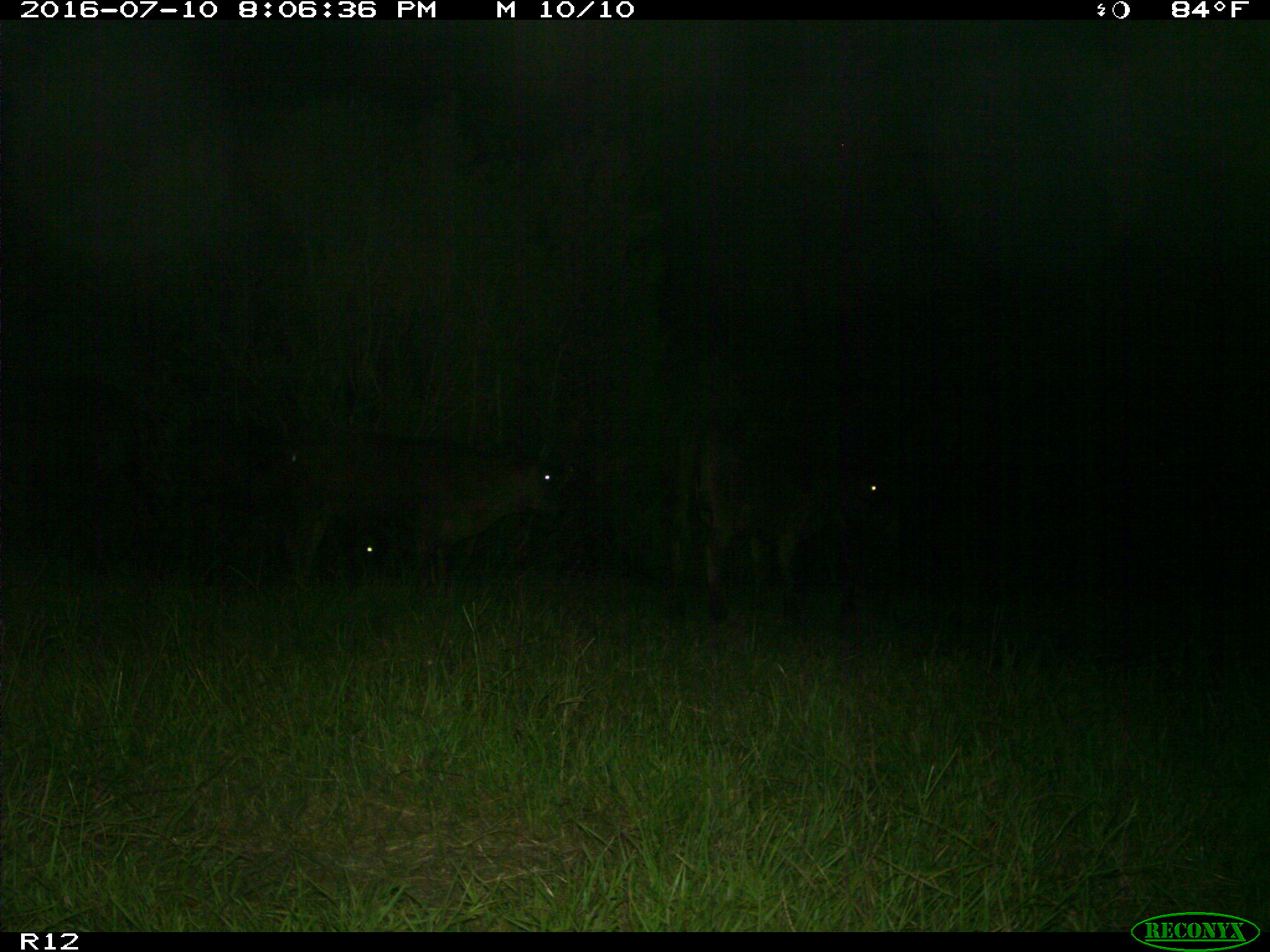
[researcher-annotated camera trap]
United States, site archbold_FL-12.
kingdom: Animalia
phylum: Chordata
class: Mammalia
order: Artiodactyla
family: Bovidae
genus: Bos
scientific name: Bos taurus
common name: domestic cow